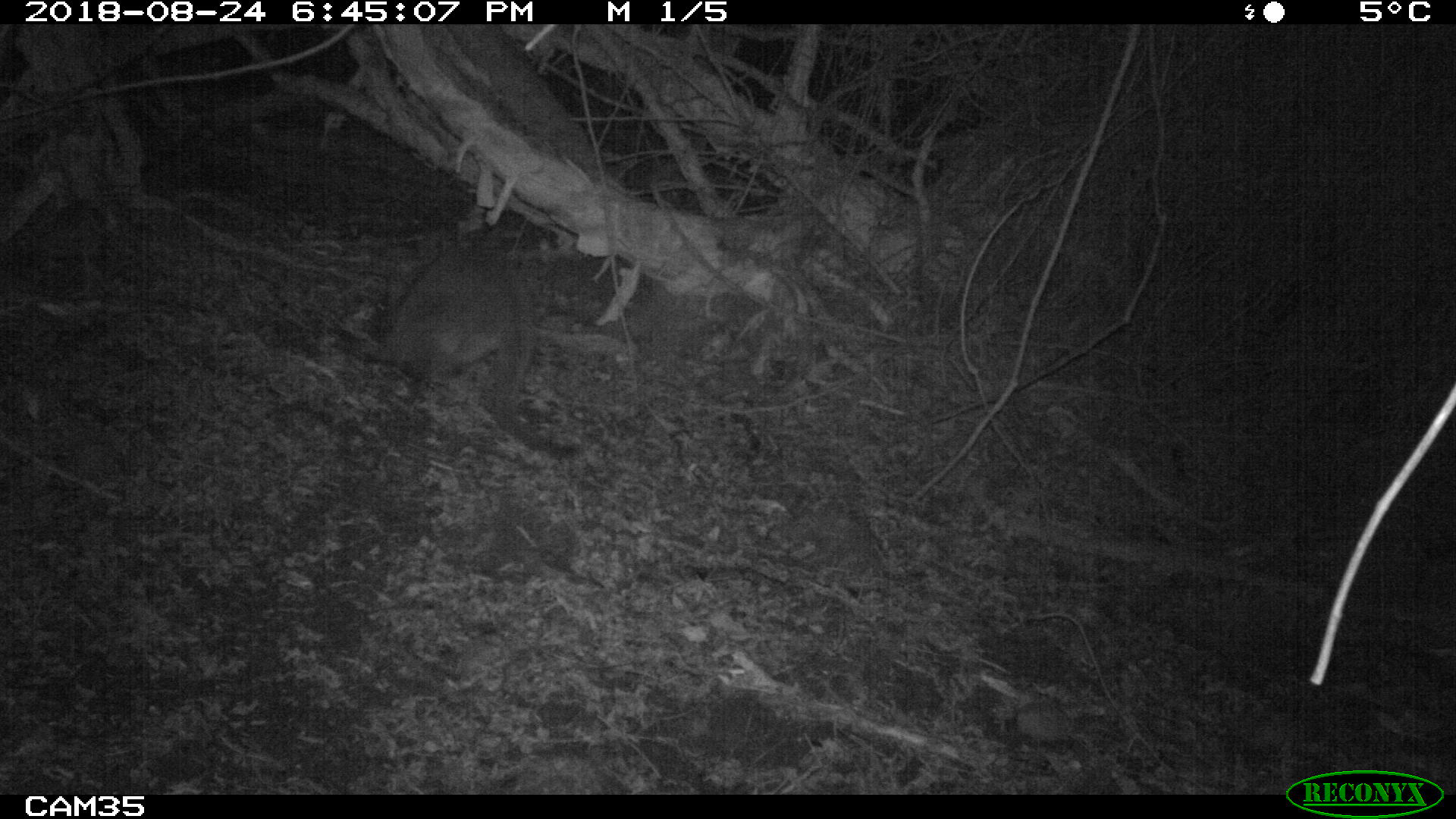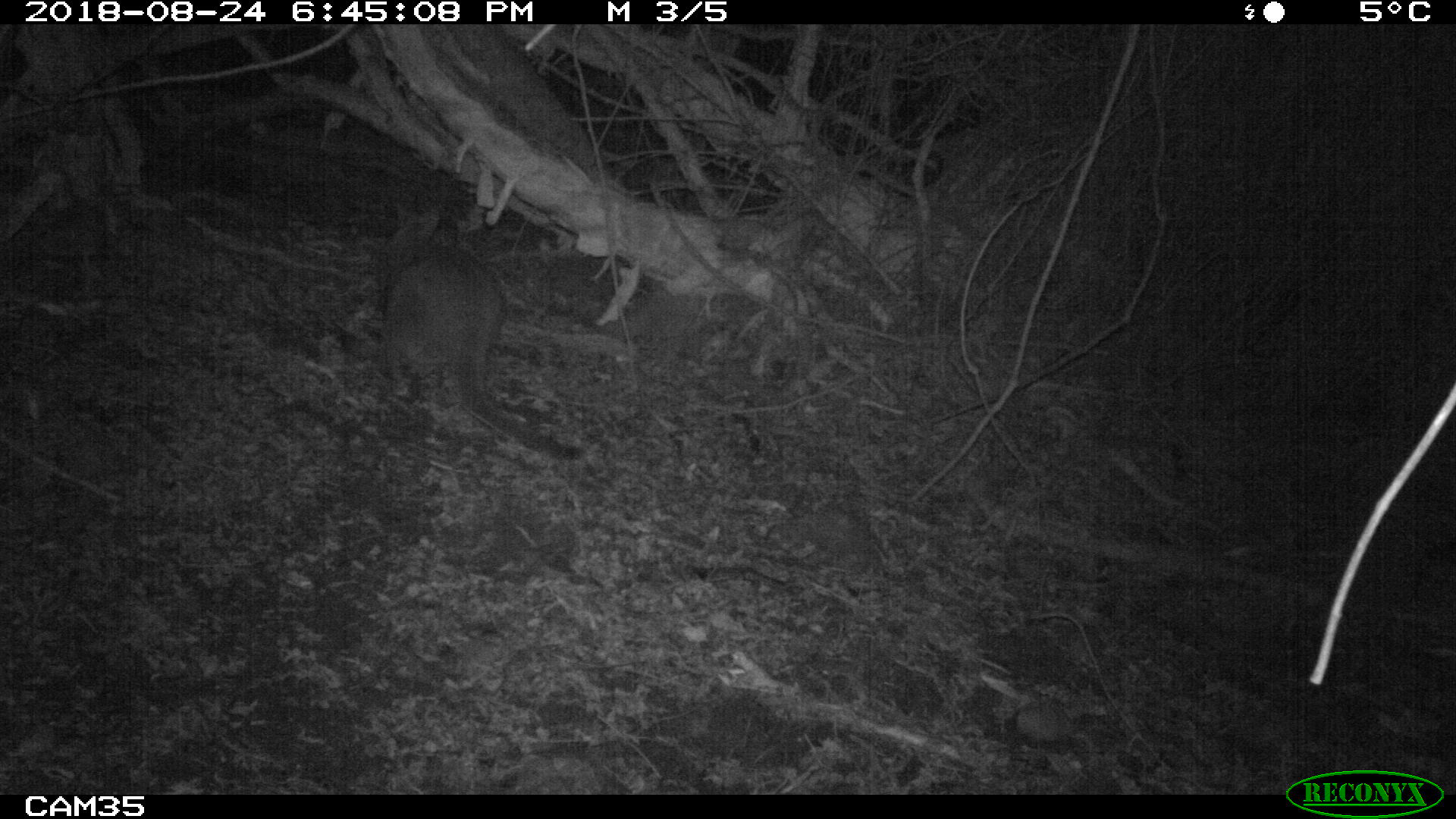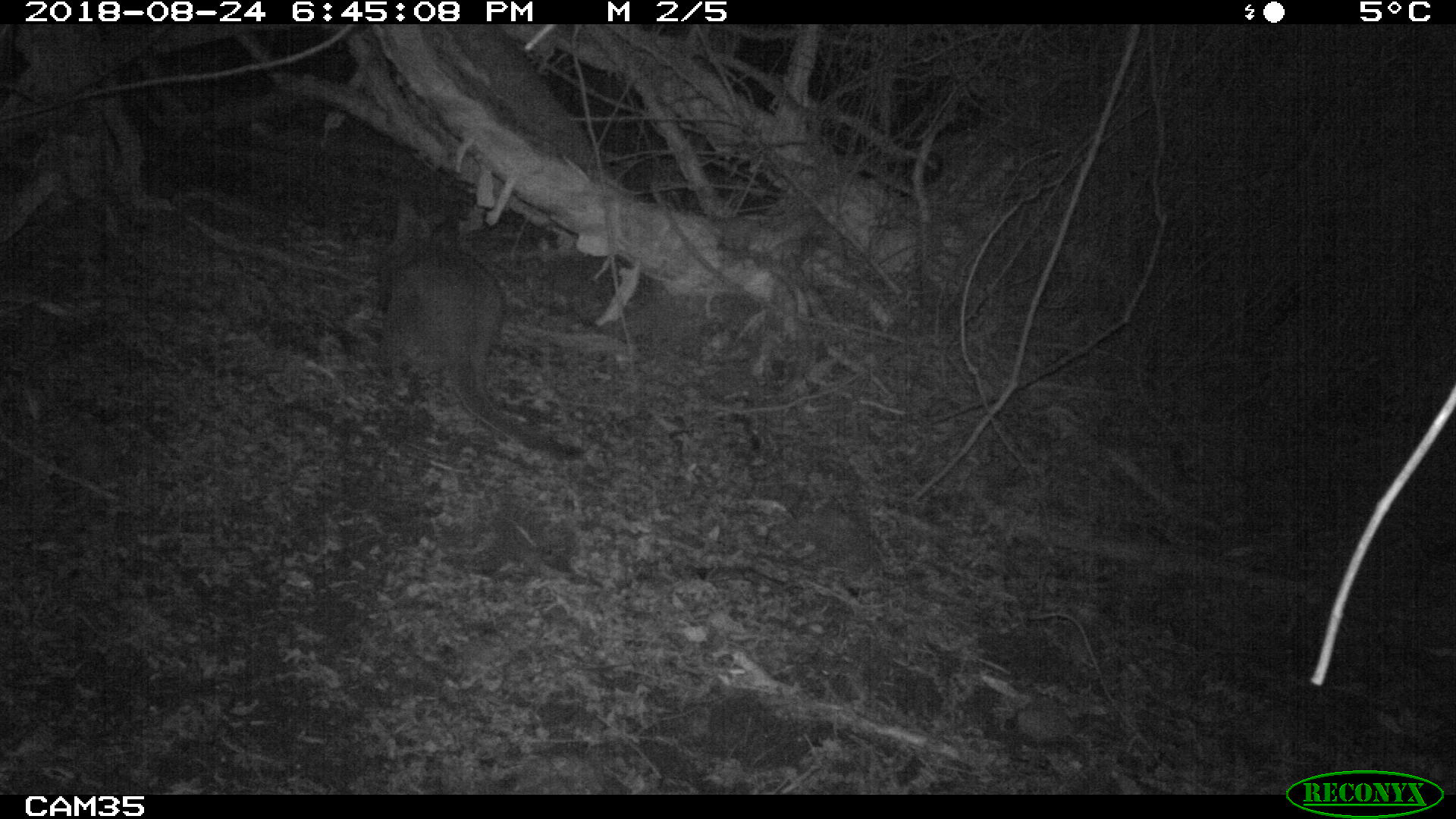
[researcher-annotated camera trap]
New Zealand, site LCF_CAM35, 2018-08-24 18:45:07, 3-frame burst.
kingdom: Animalia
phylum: Chordata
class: Mammalia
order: Diprotodontia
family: Macropodidae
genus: Notamacropus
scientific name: Notamacropus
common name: wallaby